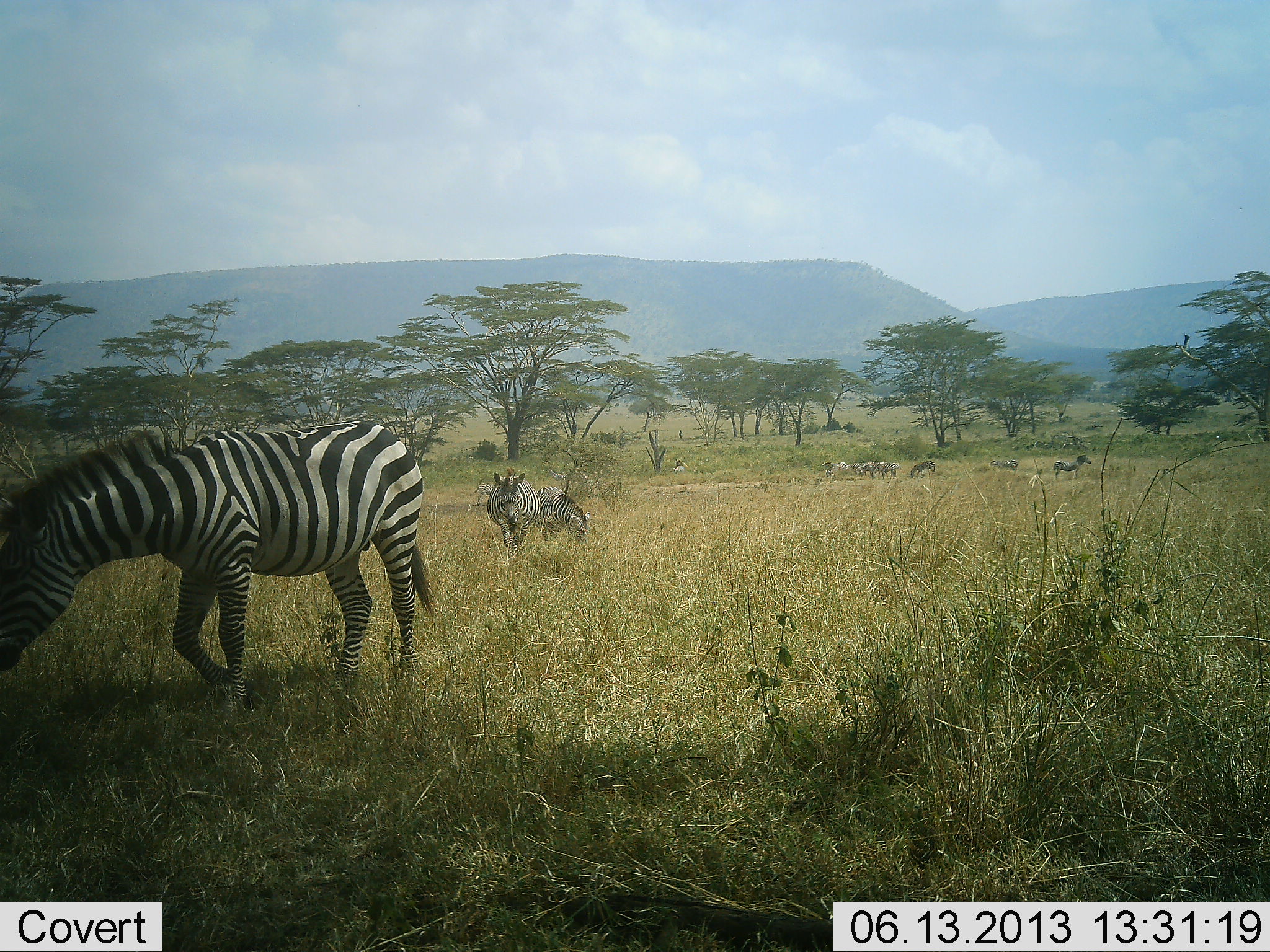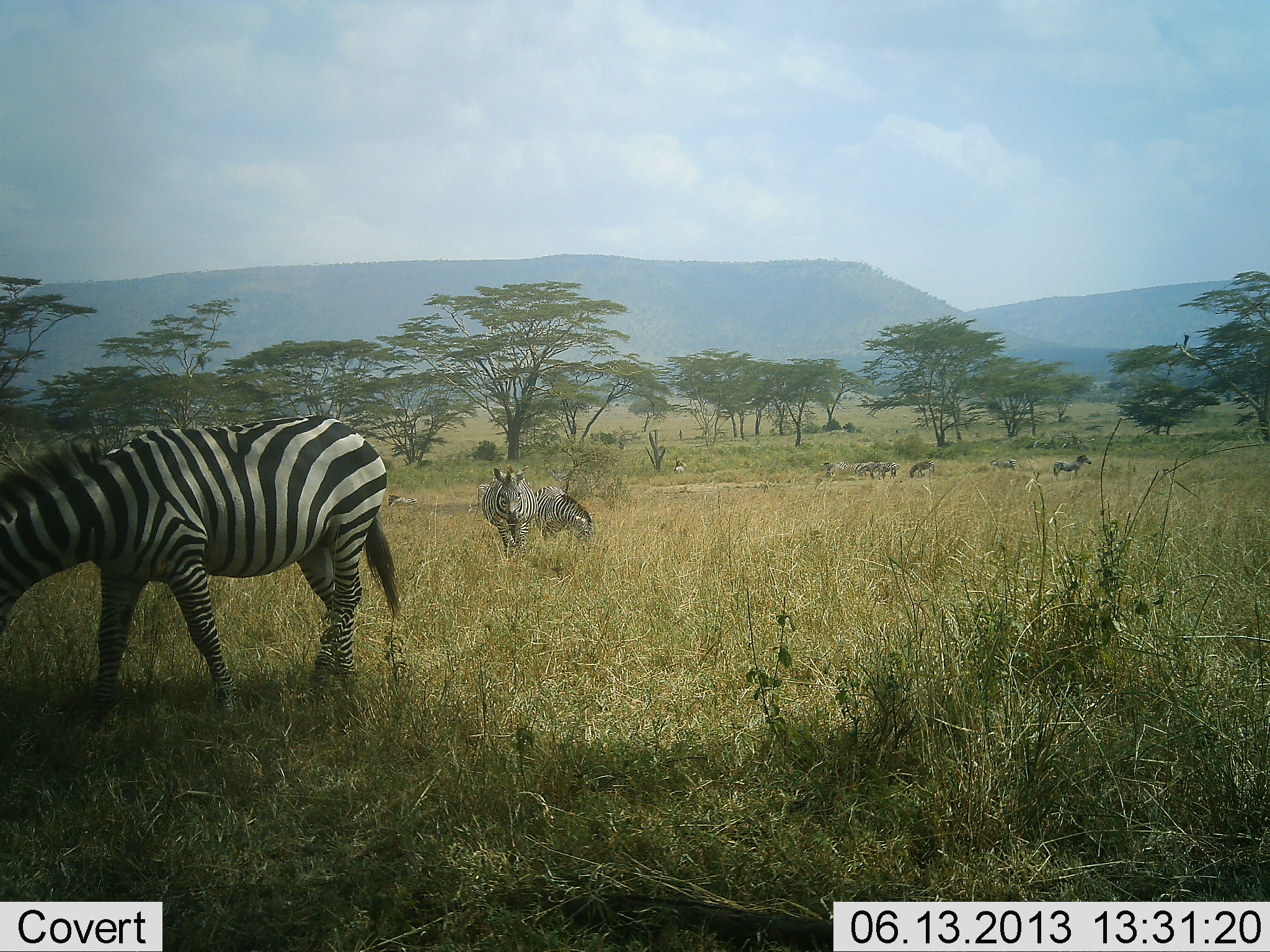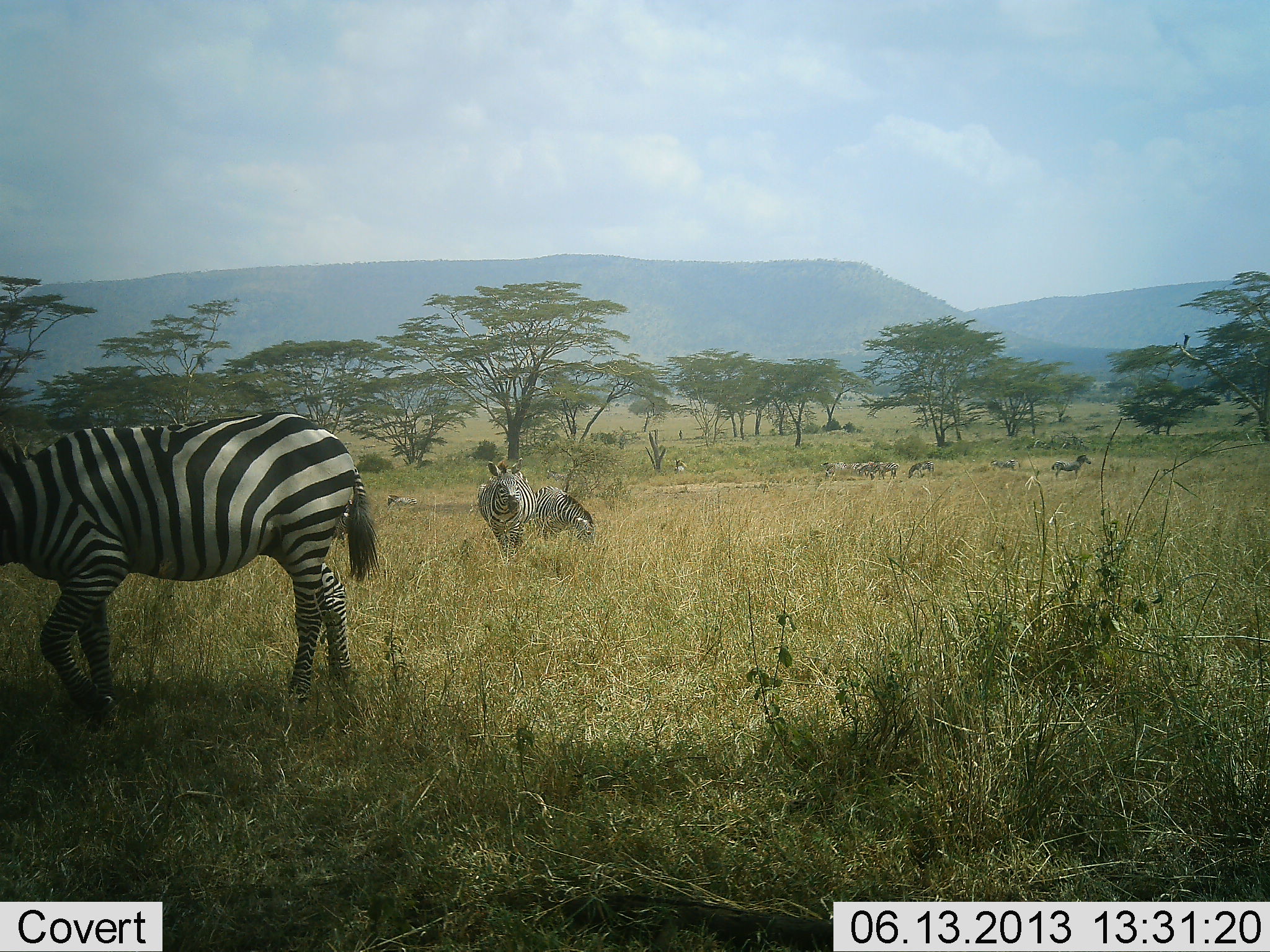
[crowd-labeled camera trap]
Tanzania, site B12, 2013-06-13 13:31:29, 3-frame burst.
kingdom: Animalia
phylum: Chordata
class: Mammalia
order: Perissodactyla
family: Equidae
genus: Equus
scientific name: Equus quagga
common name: plains zebra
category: zebra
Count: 8.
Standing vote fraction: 50%.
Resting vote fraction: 20%.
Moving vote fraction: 50%.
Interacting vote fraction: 3%.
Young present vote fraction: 0%.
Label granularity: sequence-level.